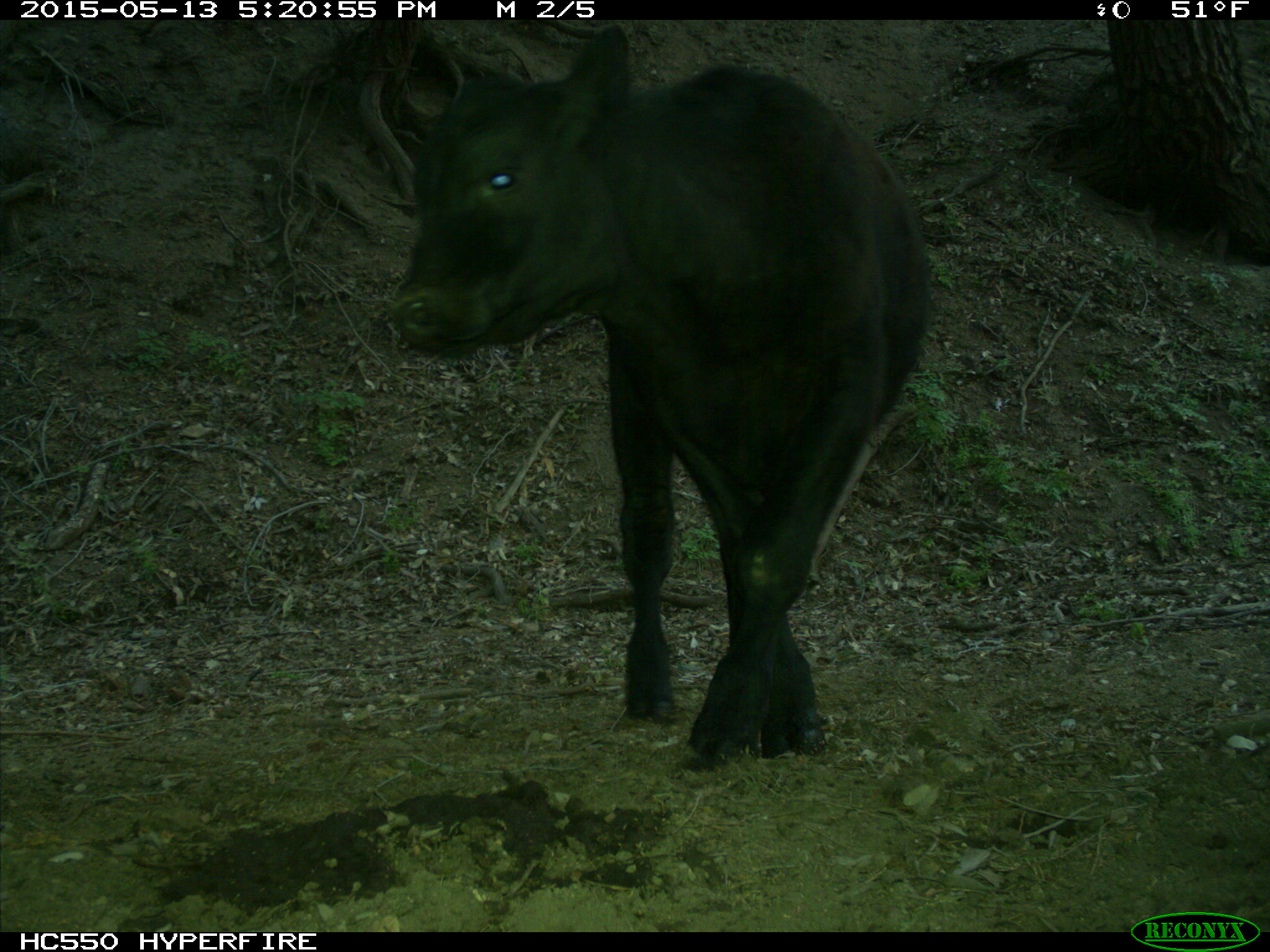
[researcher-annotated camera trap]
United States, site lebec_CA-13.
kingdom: Animalia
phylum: Chordata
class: Mammalia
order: Artiodactyla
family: Bovidae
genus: Bos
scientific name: Bos taurus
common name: domestic cow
Bos taurus (domestic cow).